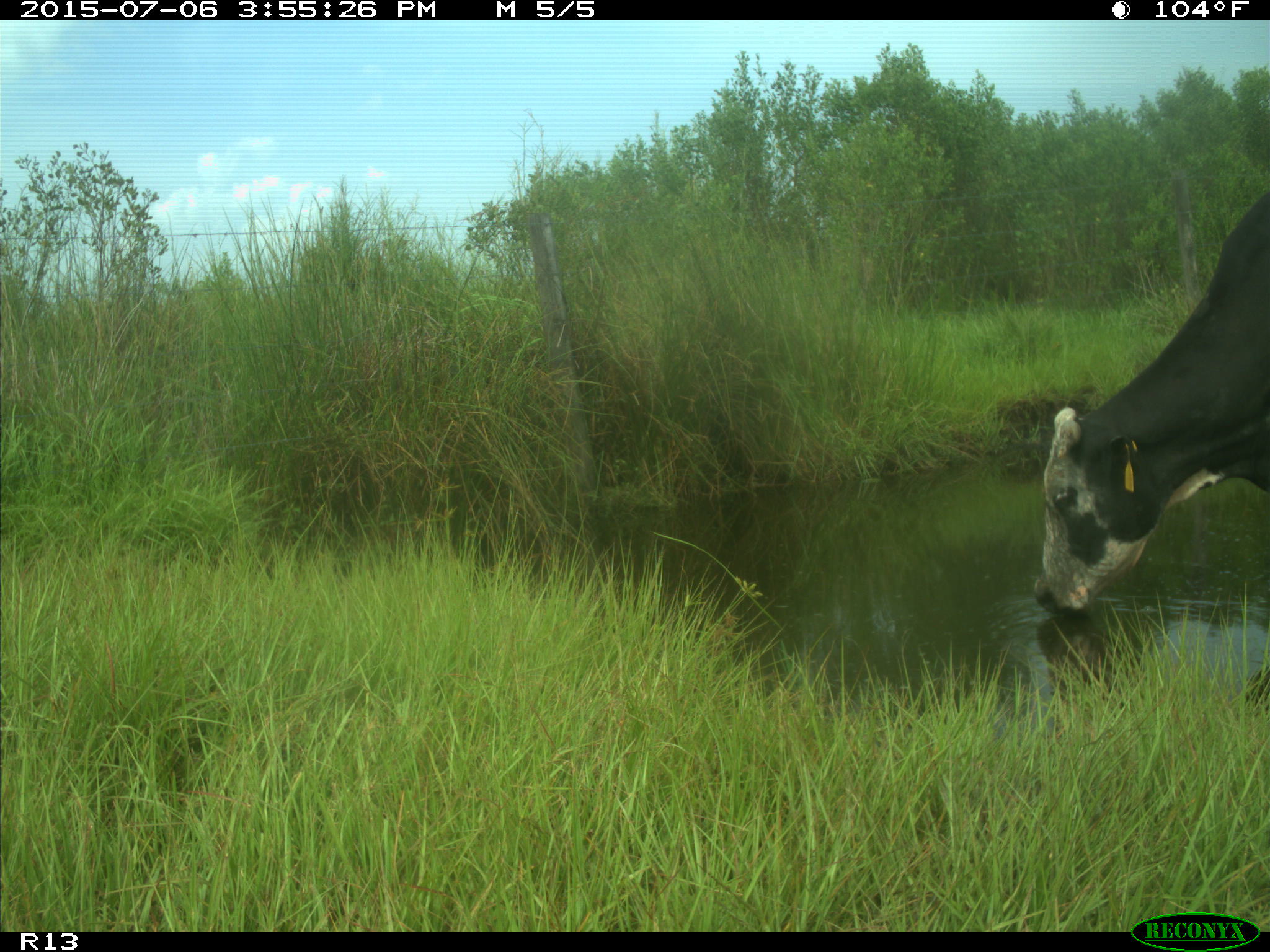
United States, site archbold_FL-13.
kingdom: Animalia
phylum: Chordata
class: Mammalia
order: Artiodactyla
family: Bovidae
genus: Bos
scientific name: Bos taurus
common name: domestic cow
Bos taurus (domestic cow).